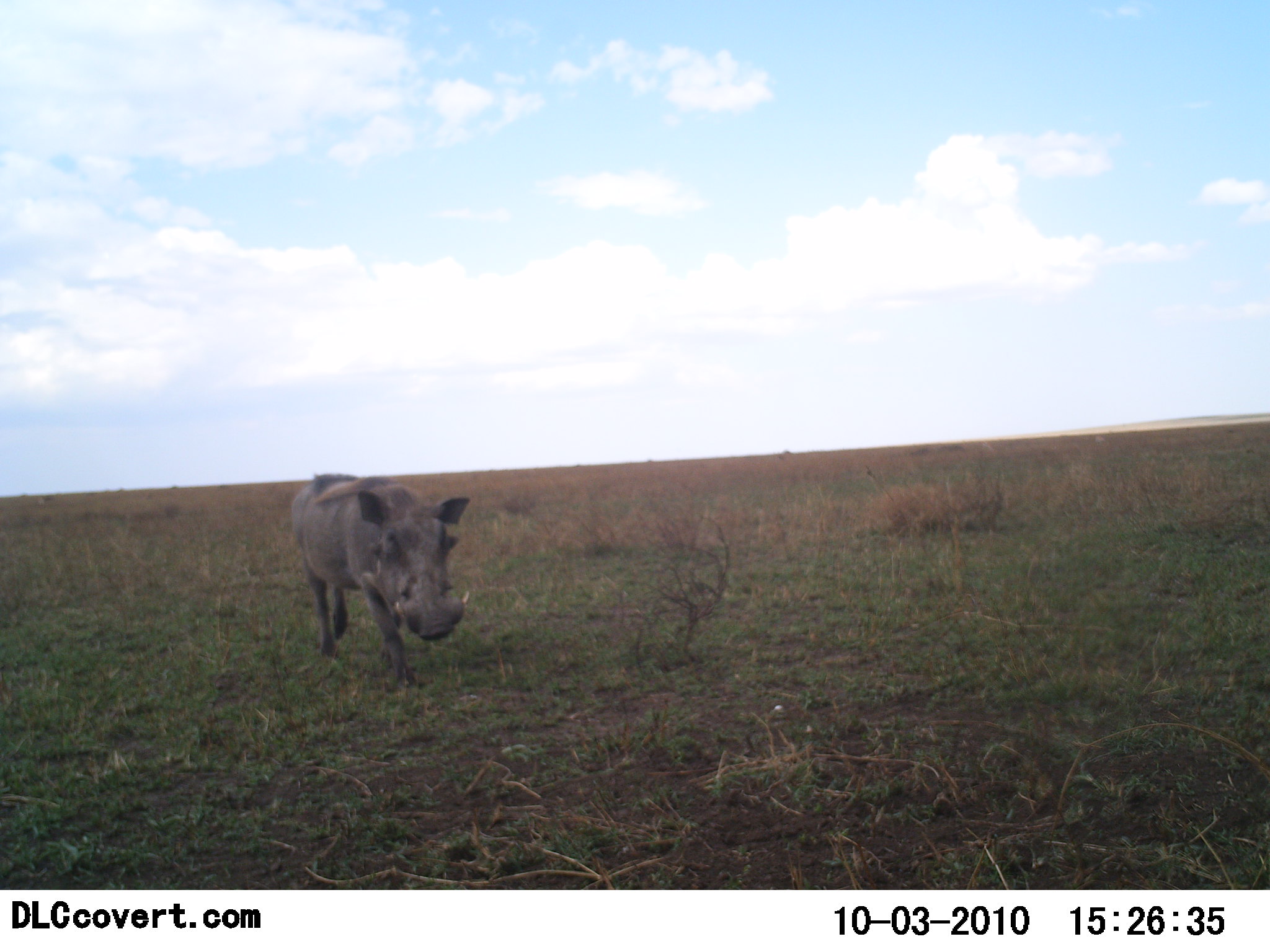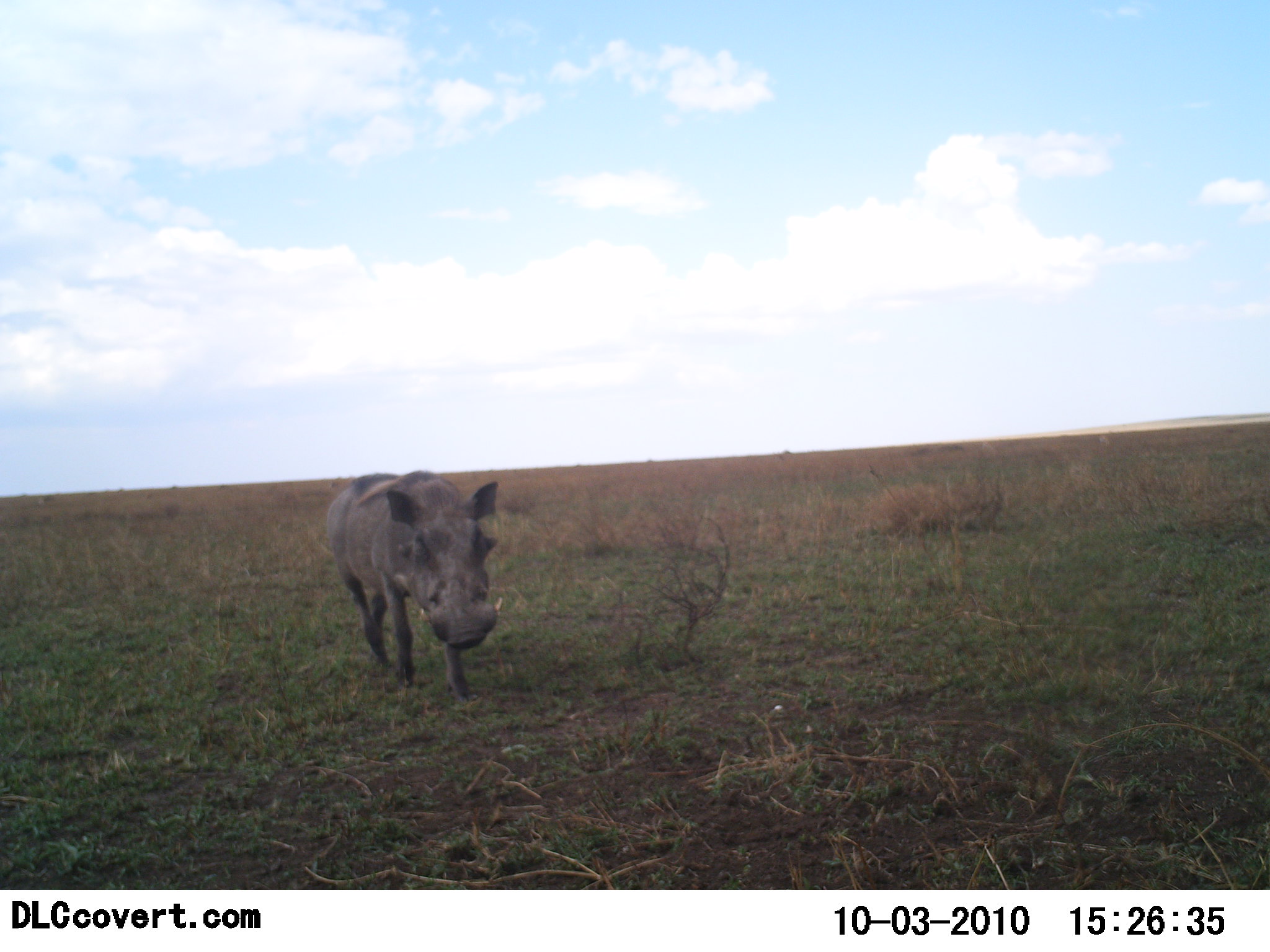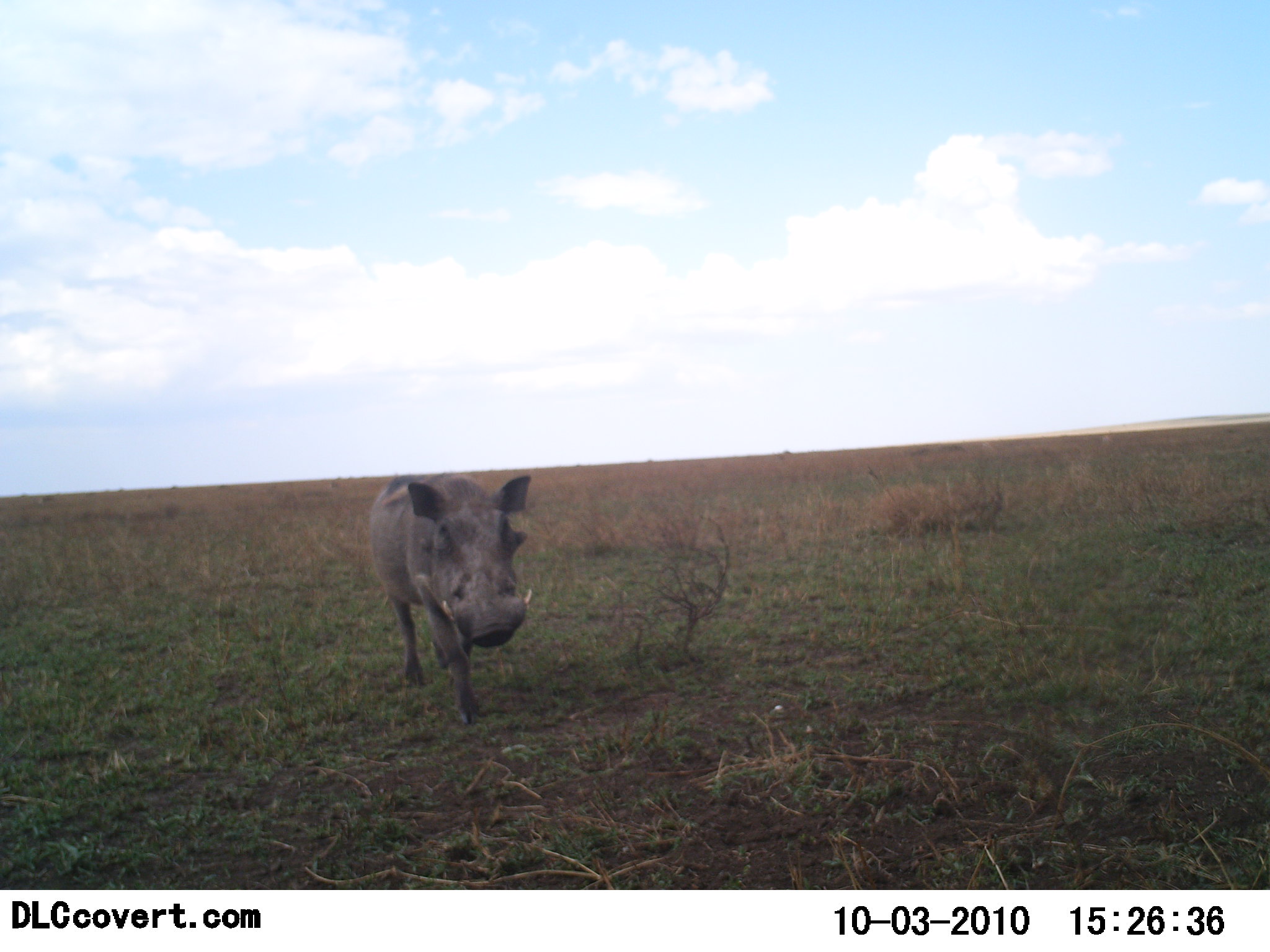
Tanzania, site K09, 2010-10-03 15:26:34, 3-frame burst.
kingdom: Animalia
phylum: Chordata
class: Mammalia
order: Artiodactyla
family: Suidae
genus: Phacochoerus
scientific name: Phacochoerus africanus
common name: warthog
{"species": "warthog (Phacochoerus africanus)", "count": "1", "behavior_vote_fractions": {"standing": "0%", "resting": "0%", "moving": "100%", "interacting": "0%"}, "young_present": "0%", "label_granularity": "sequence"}